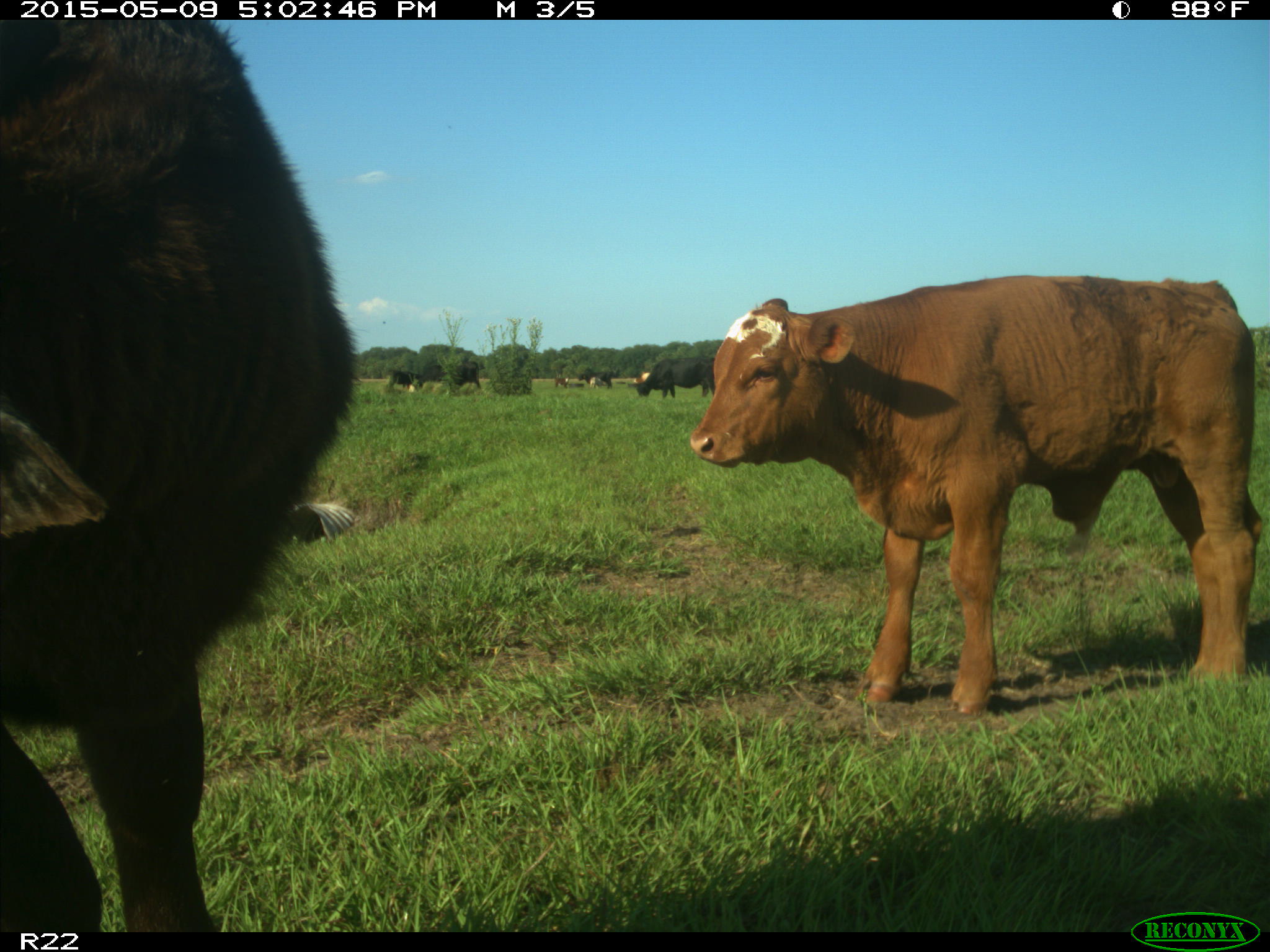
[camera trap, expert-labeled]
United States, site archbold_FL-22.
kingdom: Animalia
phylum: Chordata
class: Mammalia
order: Artiodactyla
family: Bovidae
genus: Bos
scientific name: Bos taurus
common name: domestic cow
Bos taurus (domestic cow).